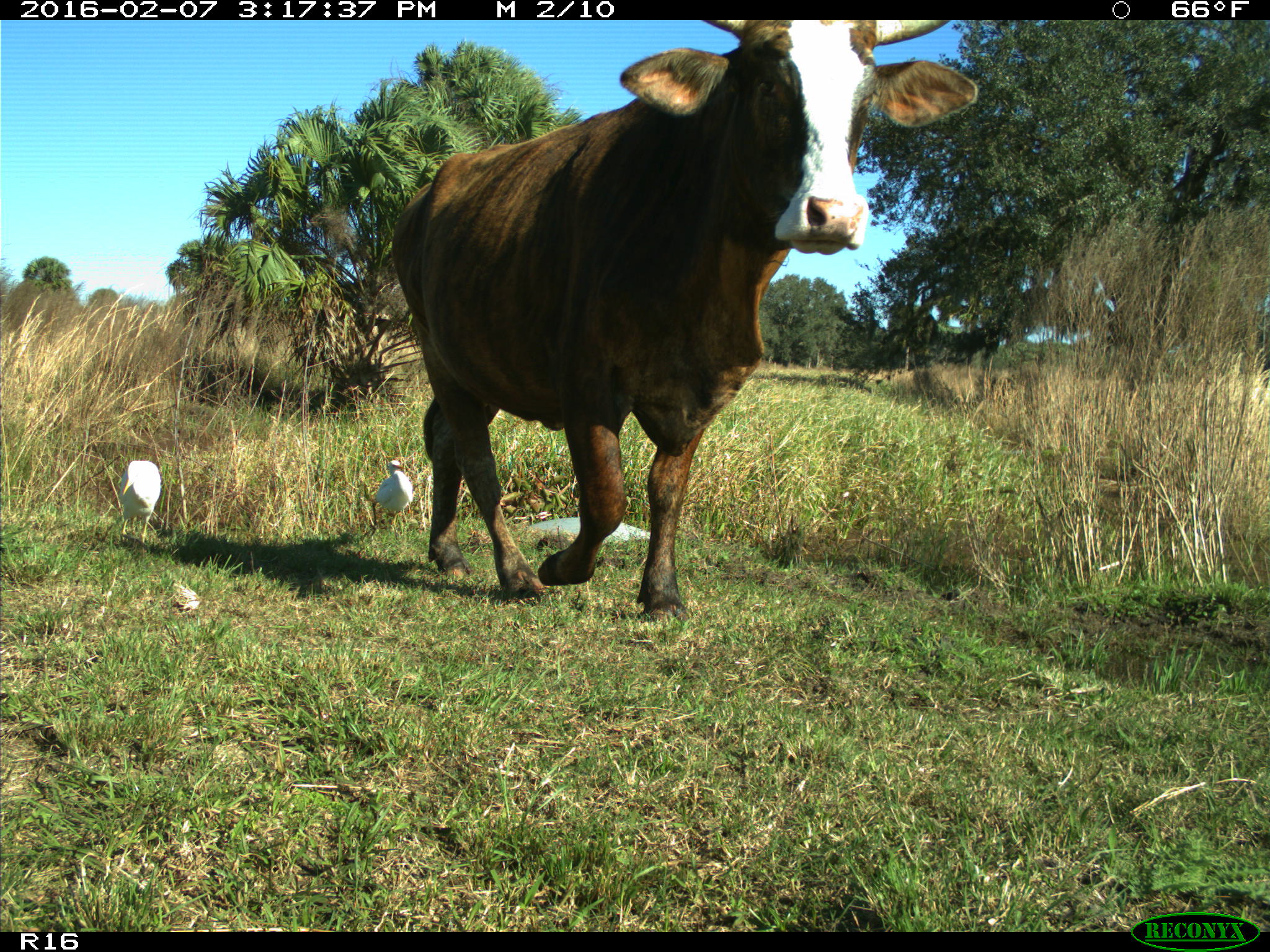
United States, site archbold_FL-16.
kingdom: Animalia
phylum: Chordata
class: Mammalia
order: Artiodactyla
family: Bovidae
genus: Bos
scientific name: Bos taurus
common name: domestic cow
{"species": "Bos taurus (domestic cow)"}